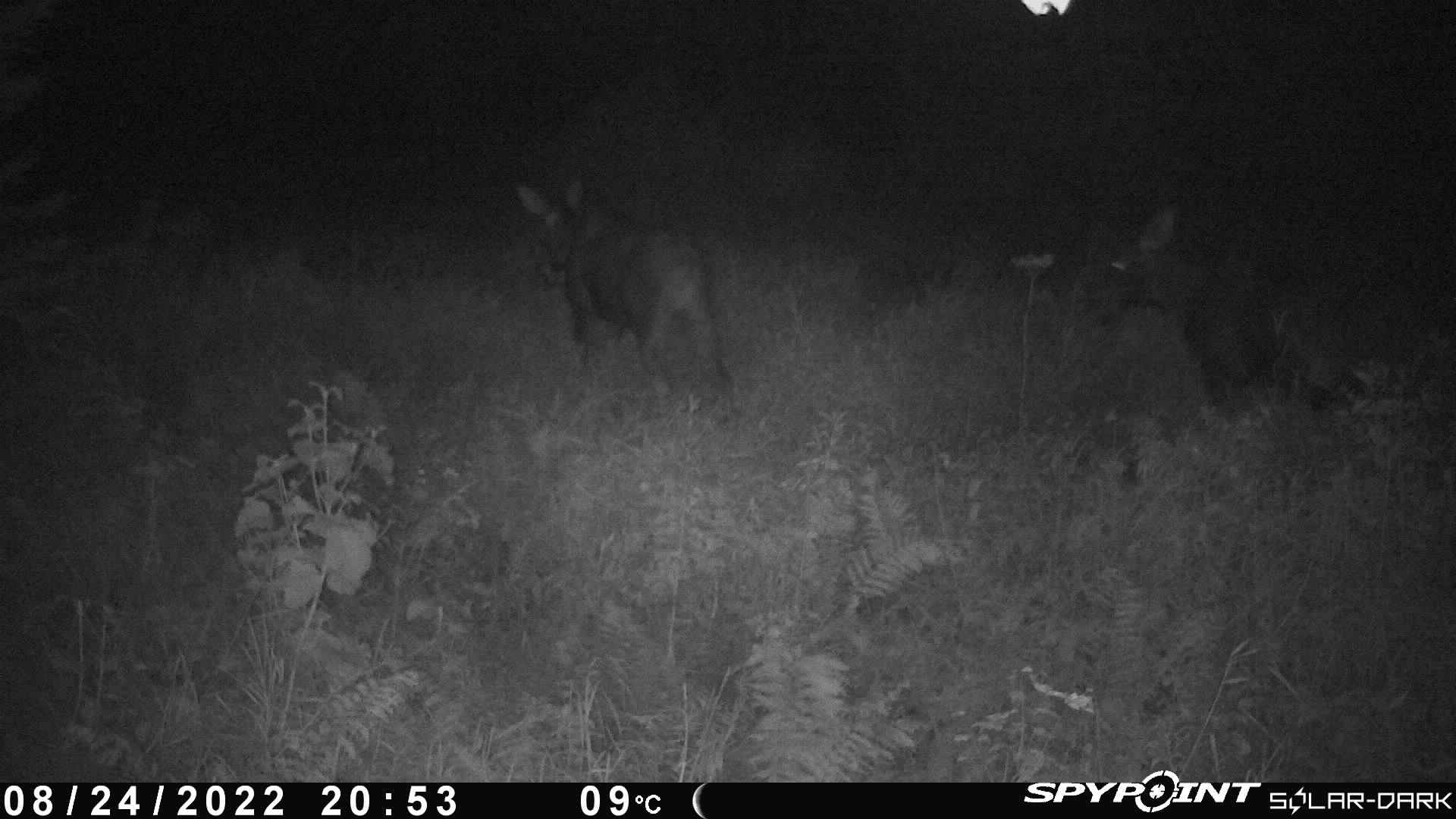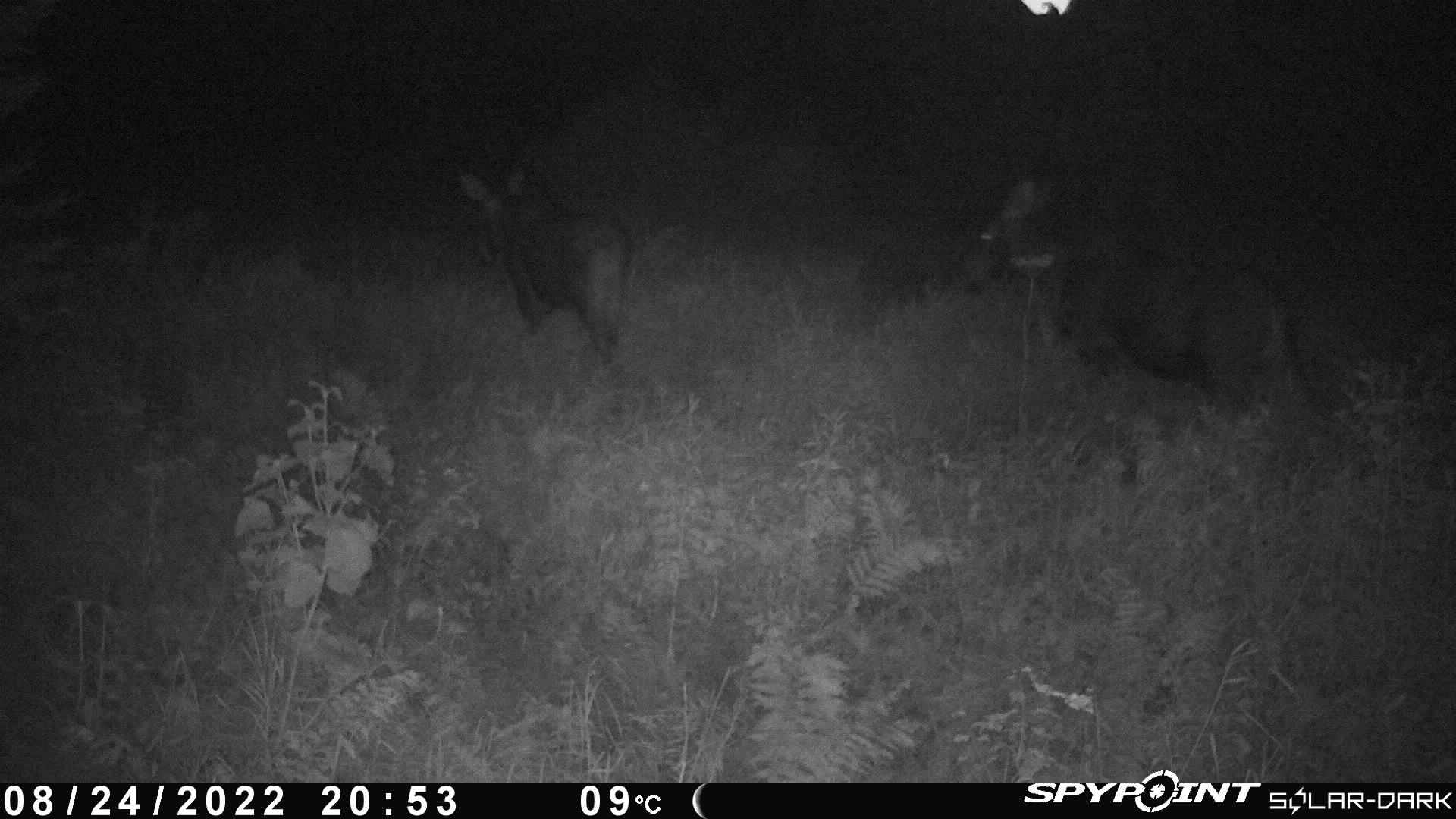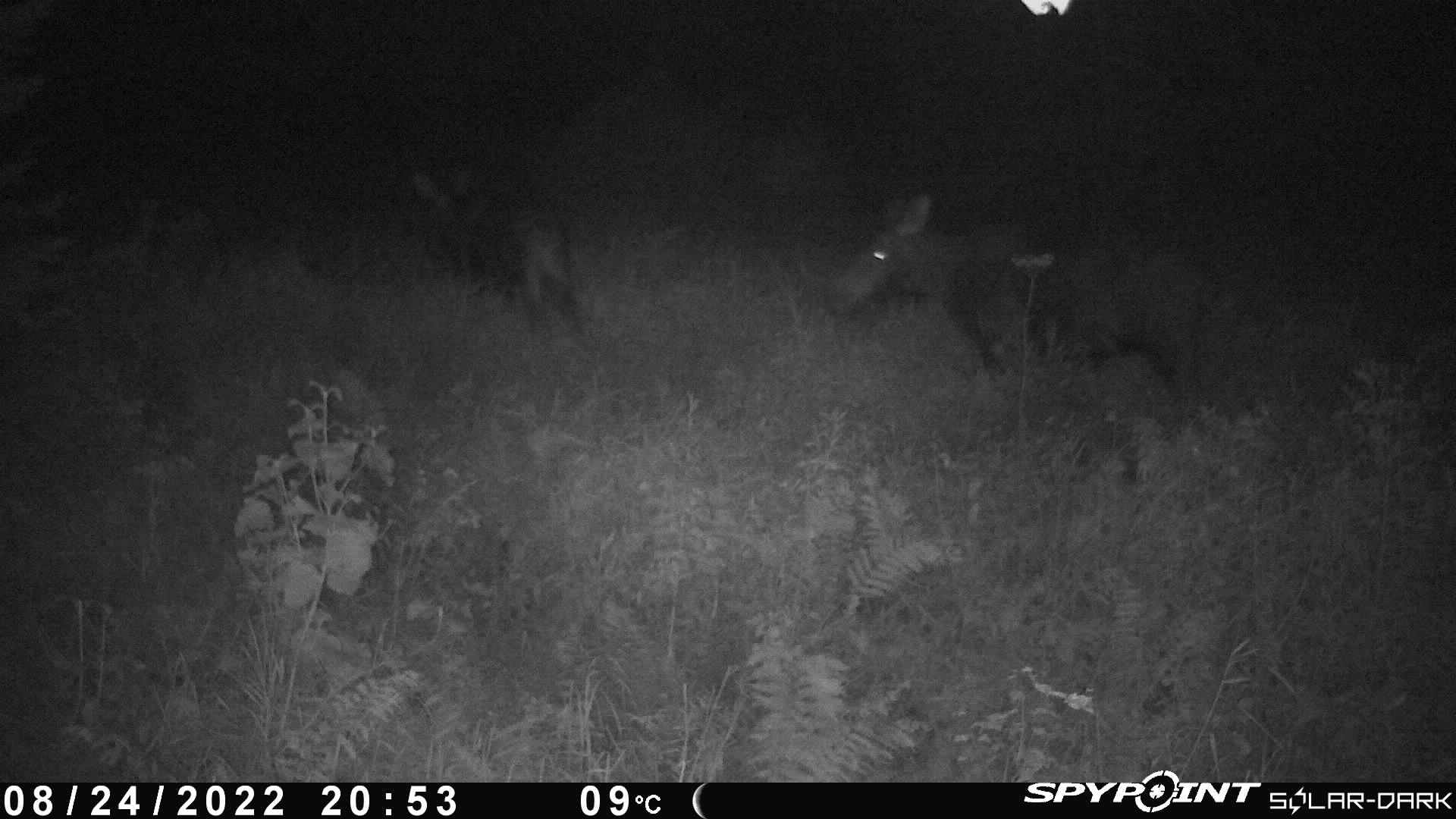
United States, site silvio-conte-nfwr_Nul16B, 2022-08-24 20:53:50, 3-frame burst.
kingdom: Animalia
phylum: Chordata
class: Mammalia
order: Artiodactyla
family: Cervidae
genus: Alces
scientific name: Alces alces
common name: moose